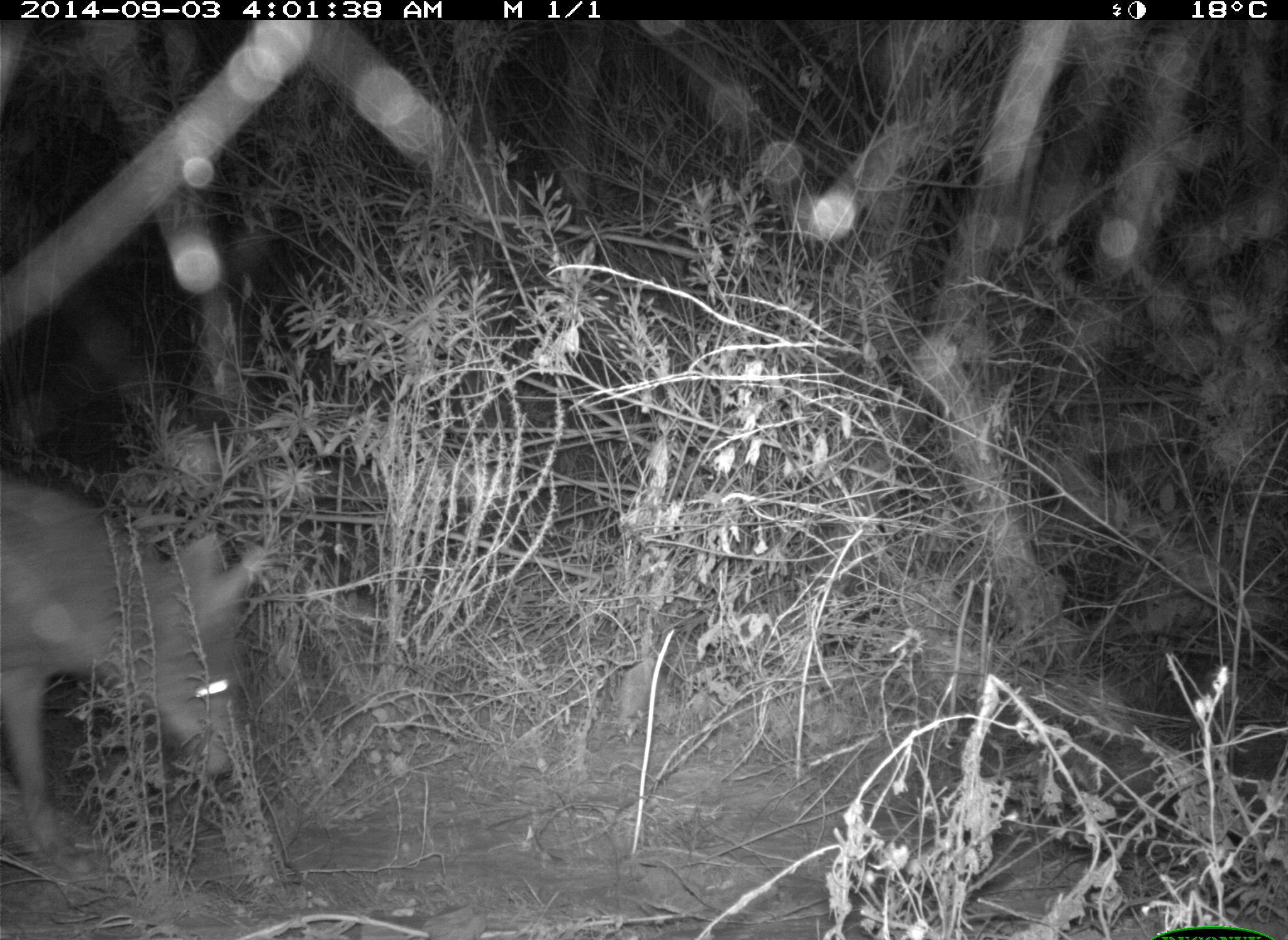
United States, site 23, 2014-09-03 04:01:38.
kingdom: Animalia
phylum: Chordata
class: Mammalia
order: Carnivora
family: Canidae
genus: Canis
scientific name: Canis latrans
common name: coyote